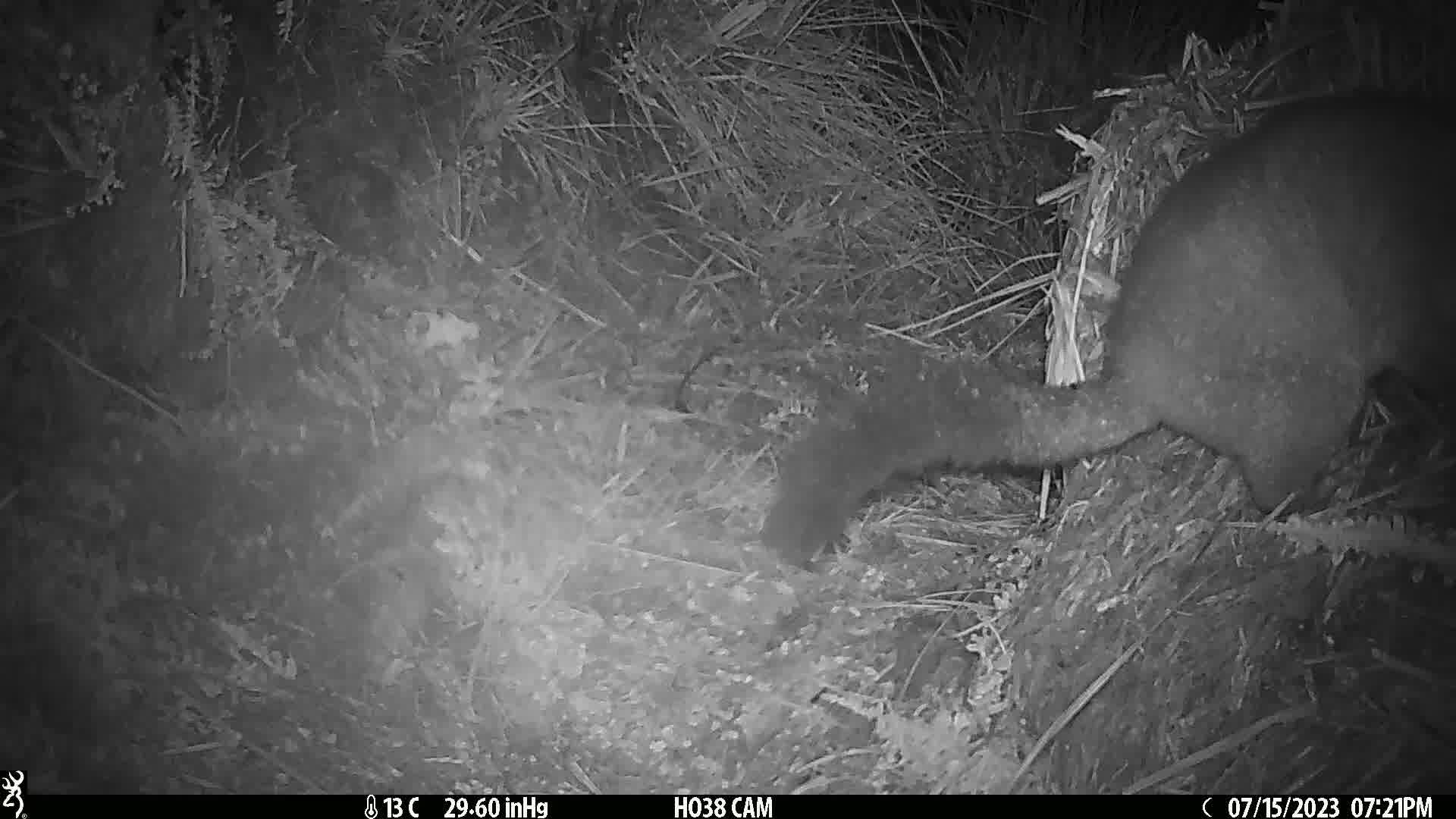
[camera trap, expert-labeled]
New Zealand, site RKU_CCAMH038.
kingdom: Animalia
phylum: Chordata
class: Mammalia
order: Diprotodontia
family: Phalangeridae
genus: Trichosurus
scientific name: Trichosurus vulpecula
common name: common brushtail possum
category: possum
Possum (common brushtail possum) (Trichosurus vulpecula).